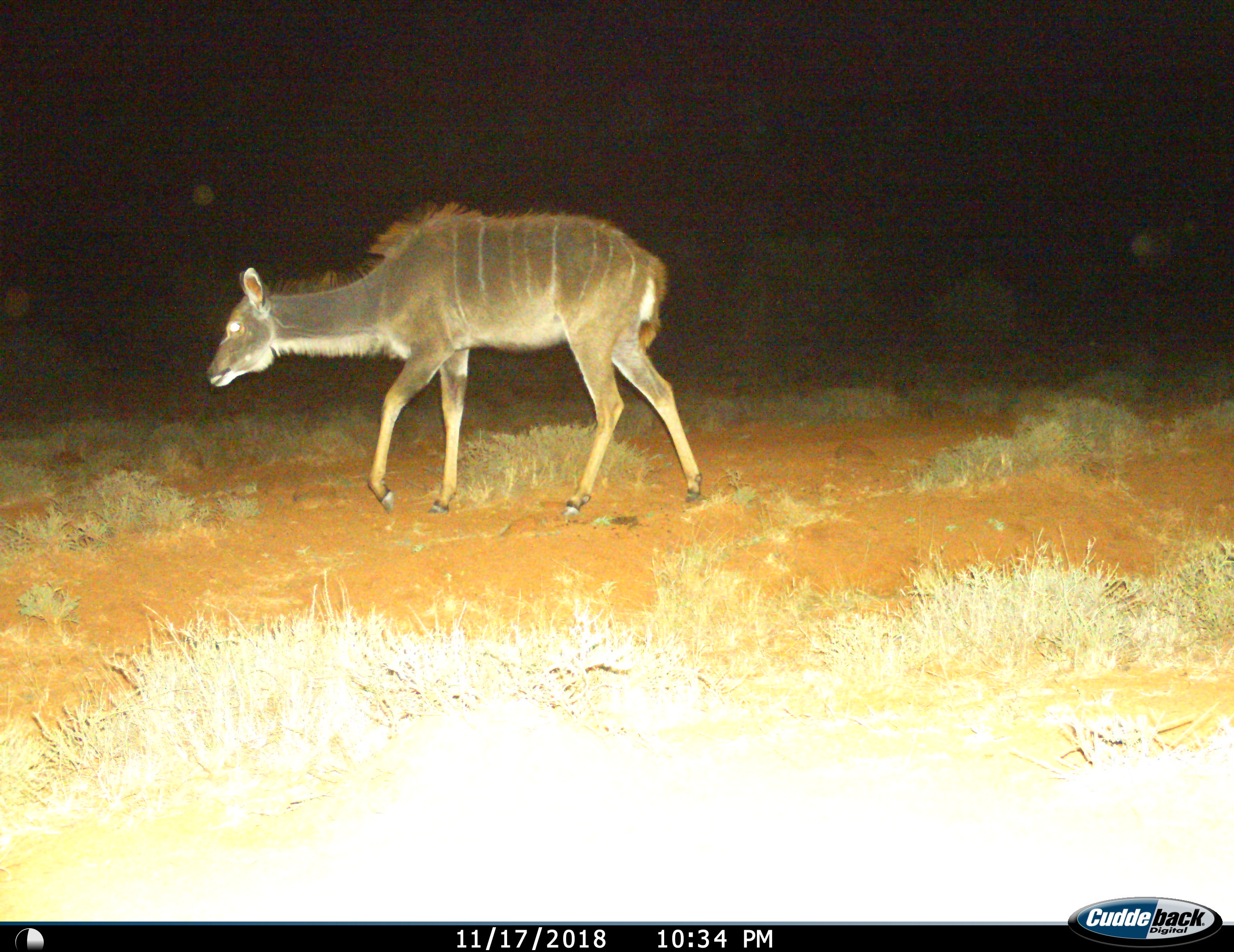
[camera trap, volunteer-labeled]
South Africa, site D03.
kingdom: Animalia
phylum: Chordata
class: Mammalia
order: Artiodactyla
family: Bovidae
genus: Tragelaphus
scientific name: Tragelaphus strepsiceros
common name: greater kudu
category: kudu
Kudu (greater kudu) (Tragelaphus strepsiceros), count 1. Behavior (volunteer vote fractions): standing 0%, resting 0%, moving 100%, interacting 0%. Young present (vote fraction): 11%. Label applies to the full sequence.